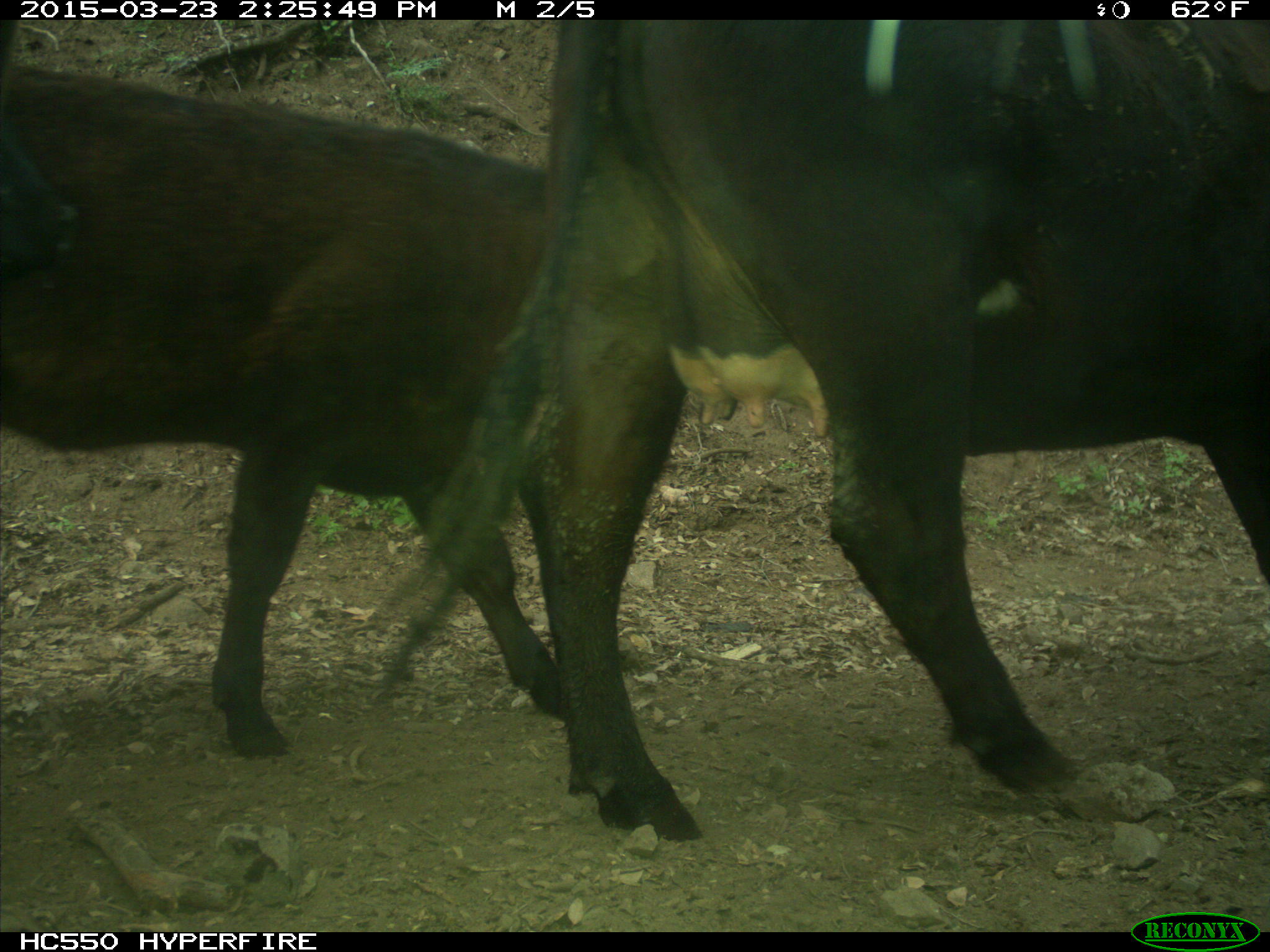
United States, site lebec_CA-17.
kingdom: Animalia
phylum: Chordata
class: Mammalia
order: Artiodactyla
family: Bovidae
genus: Bos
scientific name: Bos taurus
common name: domestic cow